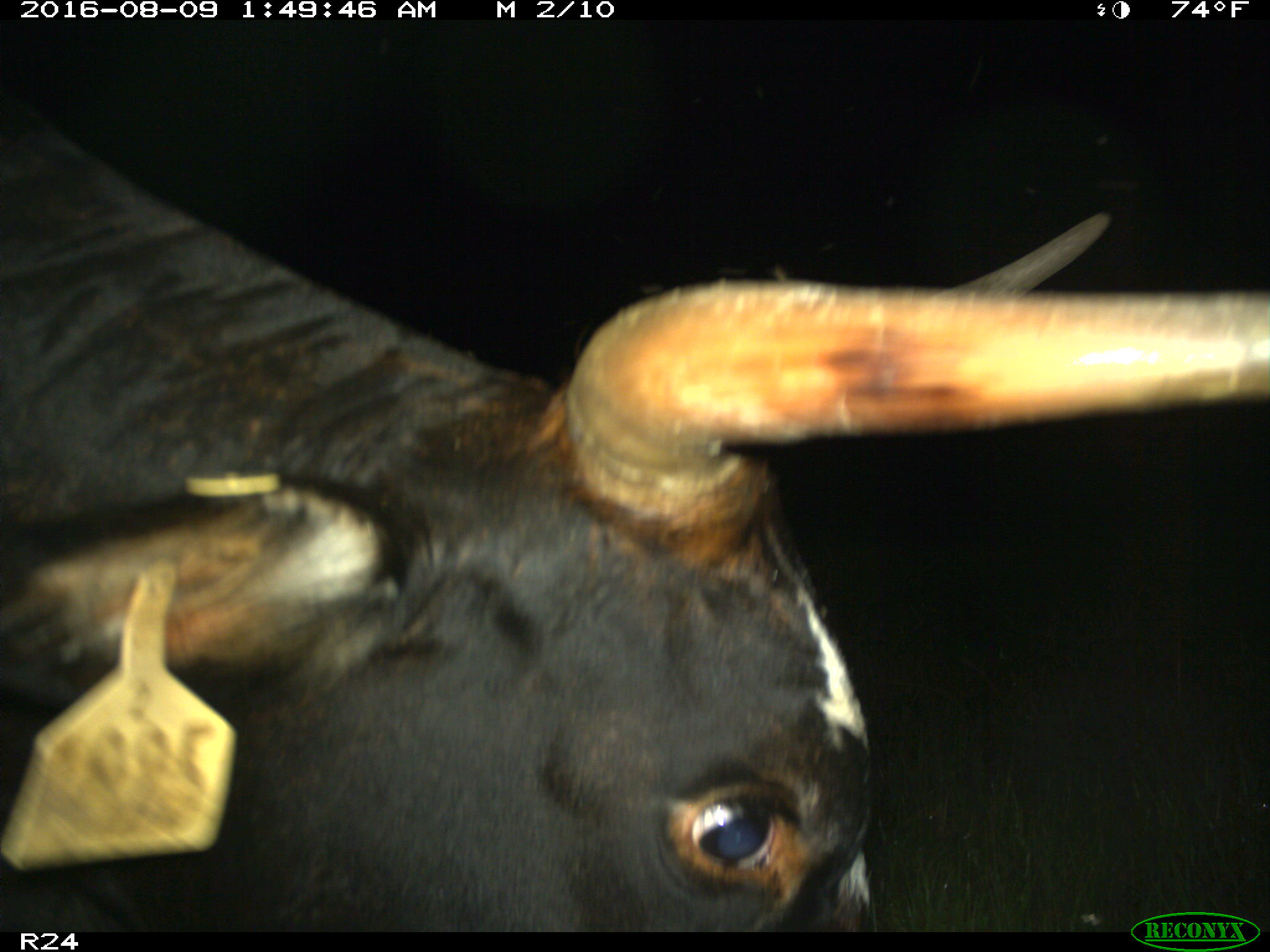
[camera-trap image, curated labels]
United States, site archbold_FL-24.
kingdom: Animalia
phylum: Chordata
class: Mammalia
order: Artiodactyla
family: Bovidae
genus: Bos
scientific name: Bos taurus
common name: domestic cow